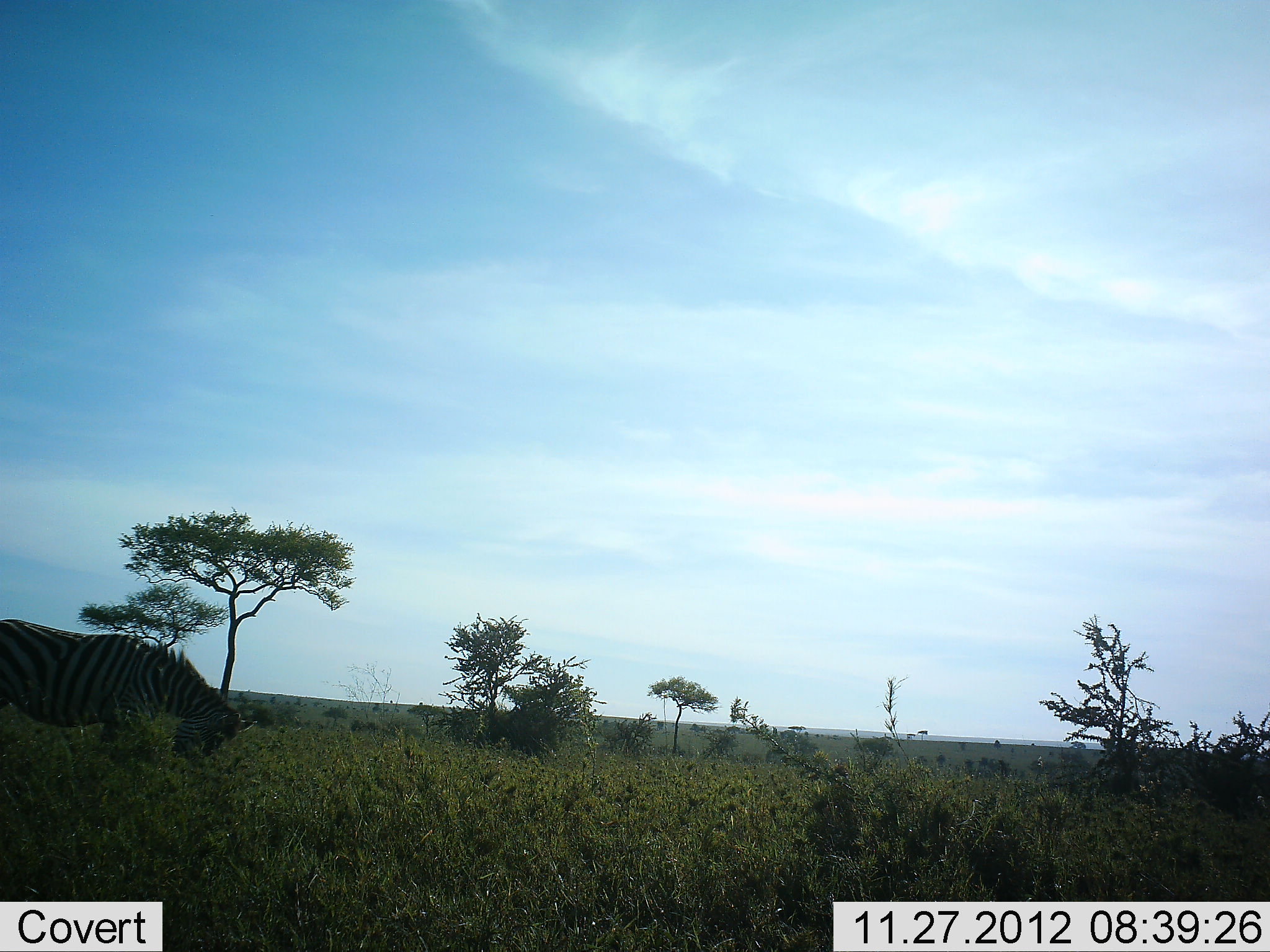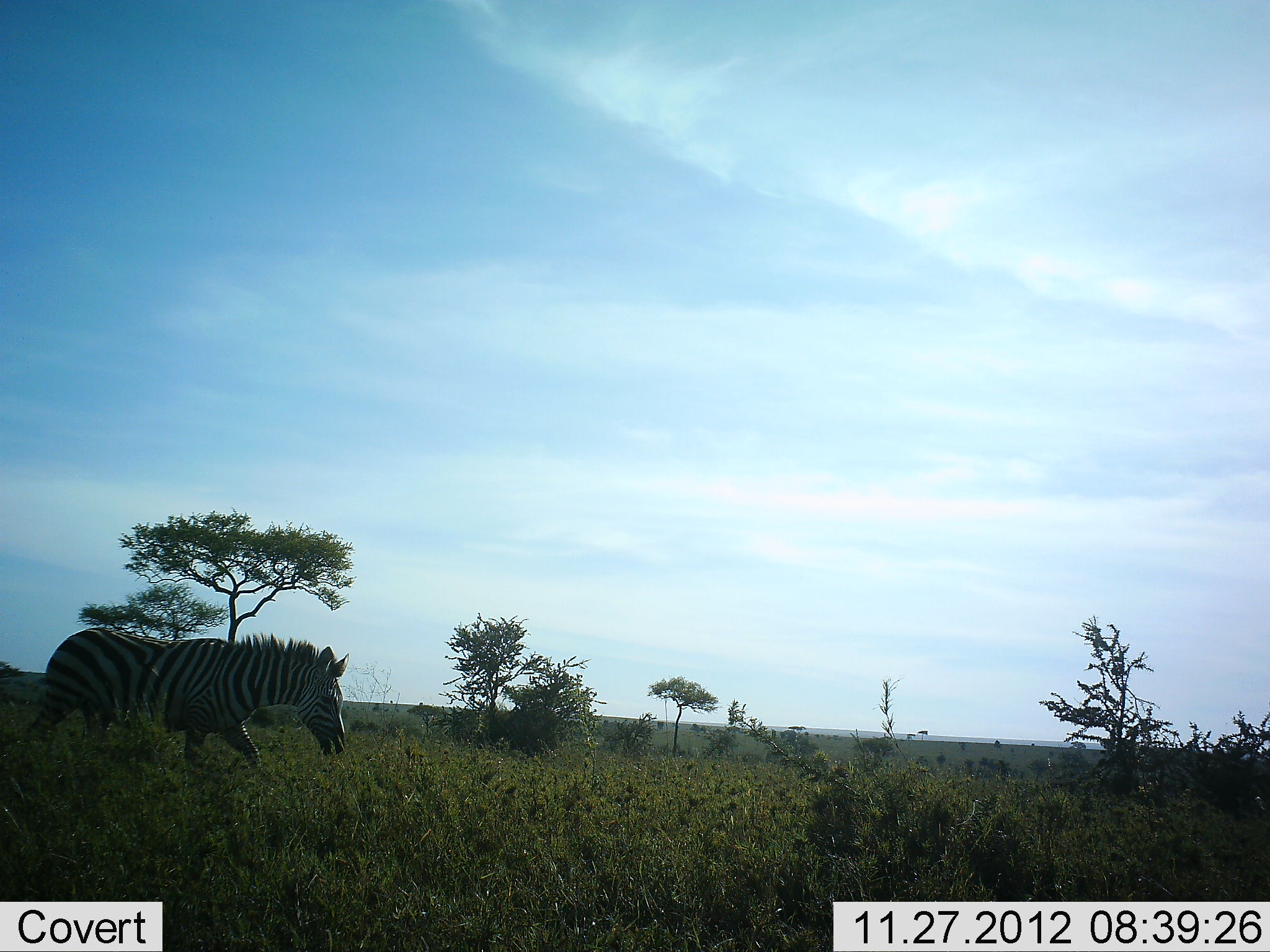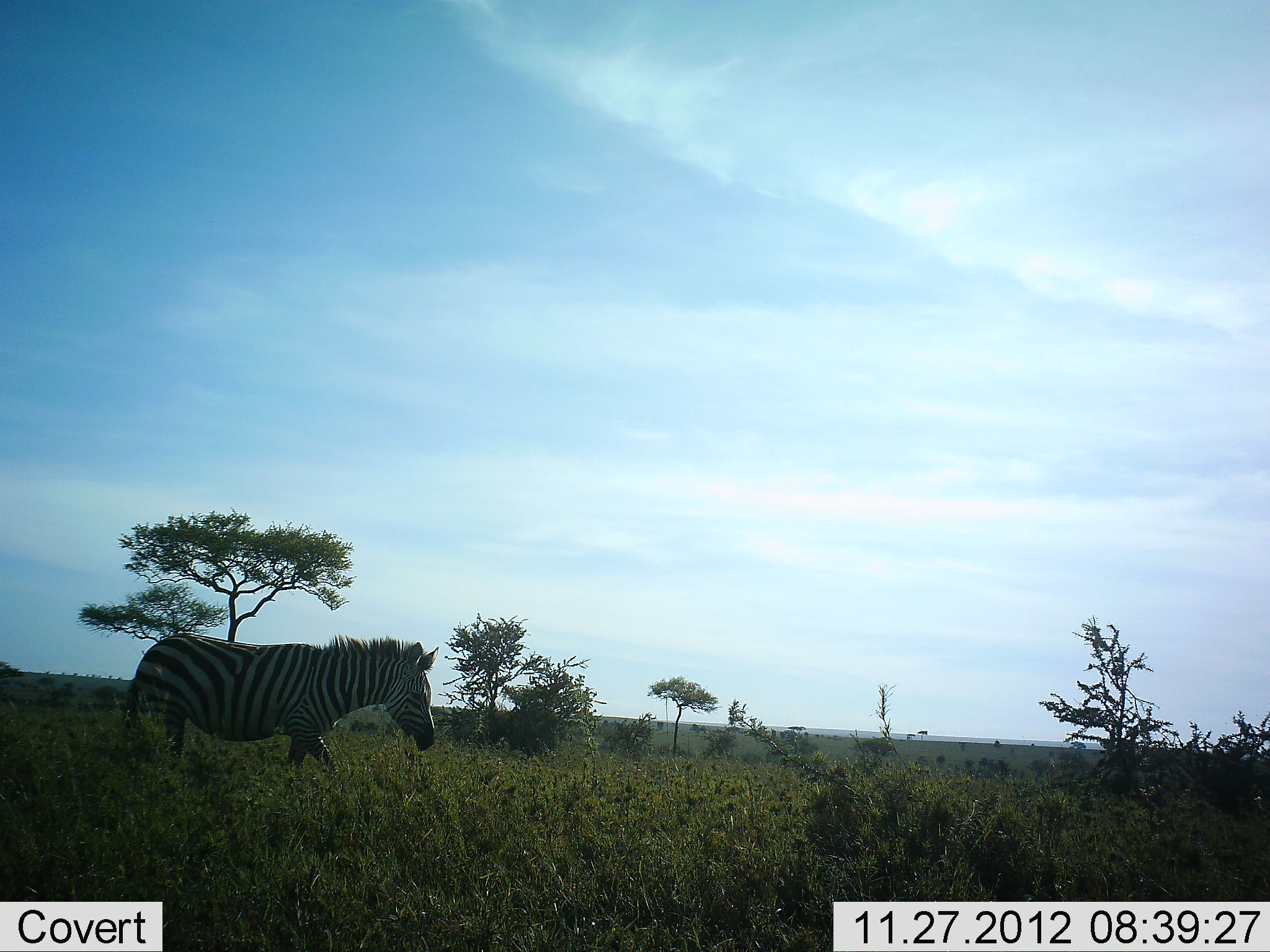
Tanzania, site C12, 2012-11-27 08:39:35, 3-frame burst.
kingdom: Animalia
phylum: Chordata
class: Mammalia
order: Perissodactyla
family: Equidae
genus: Equus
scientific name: Equus quagga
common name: plains zebra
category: zebra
Zebra (plains zebra) (Equus quagga), count 1. Behavior (volunteer vote fractions): standing 0%, resting 0%, moving 100%, interacting 0%. Young present (vote fraction): 0%. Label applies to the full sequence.